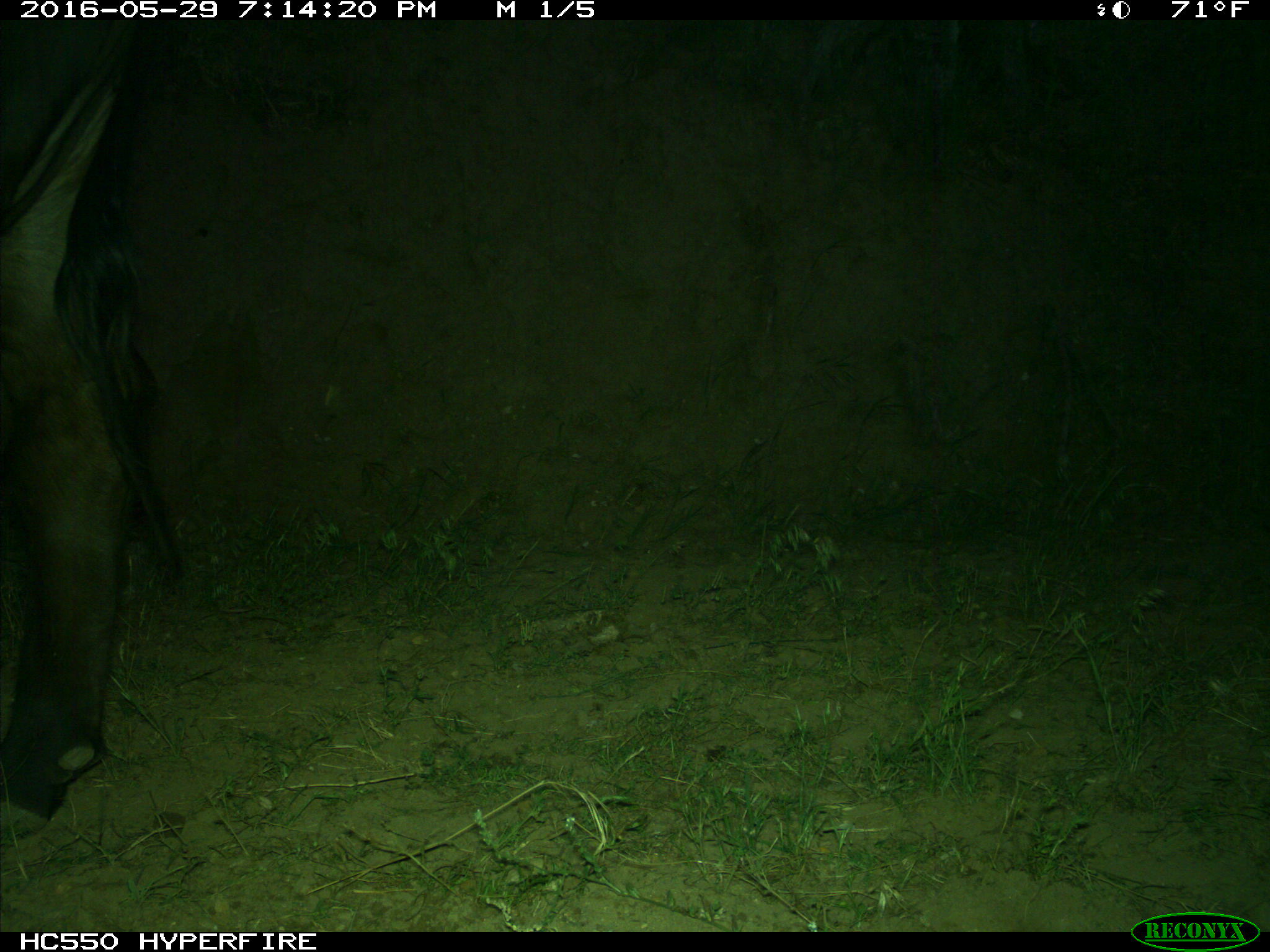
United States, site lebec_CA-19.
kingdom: Animalia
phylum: Chordata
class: Mammalia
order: Artiodactyla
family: Bovidae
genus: Bos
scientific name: Bos taurus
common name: domestic cow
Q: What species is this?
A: Bos taurus (domestic cow).